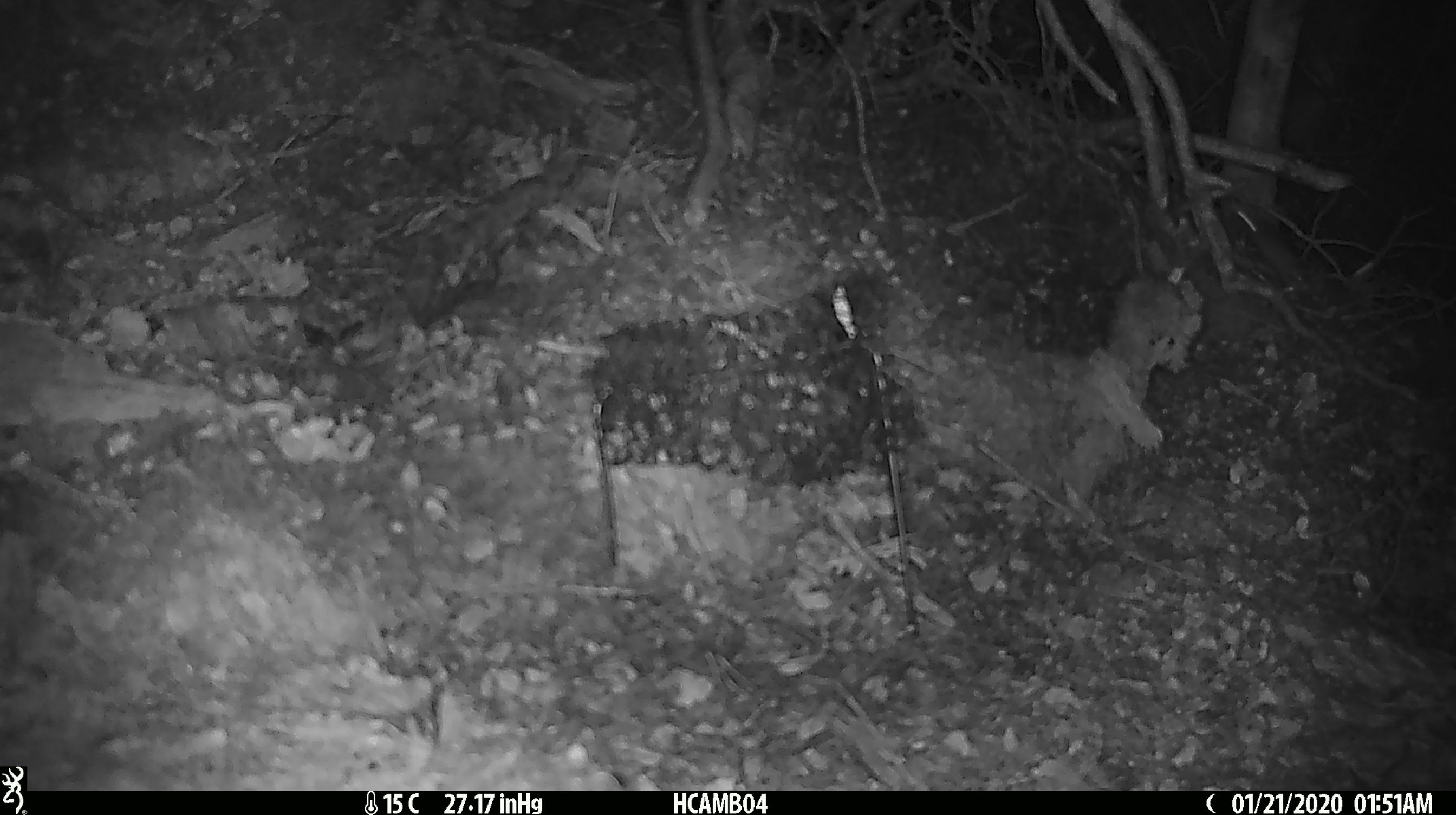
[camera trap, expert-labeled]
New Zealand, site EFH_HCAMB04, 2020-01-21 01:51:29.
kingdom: Animalia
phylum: Chordata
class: Mammalia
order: Rodentia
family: Muridae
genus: Mus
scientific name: Mus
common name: mouse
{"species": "mouse (Mus)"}